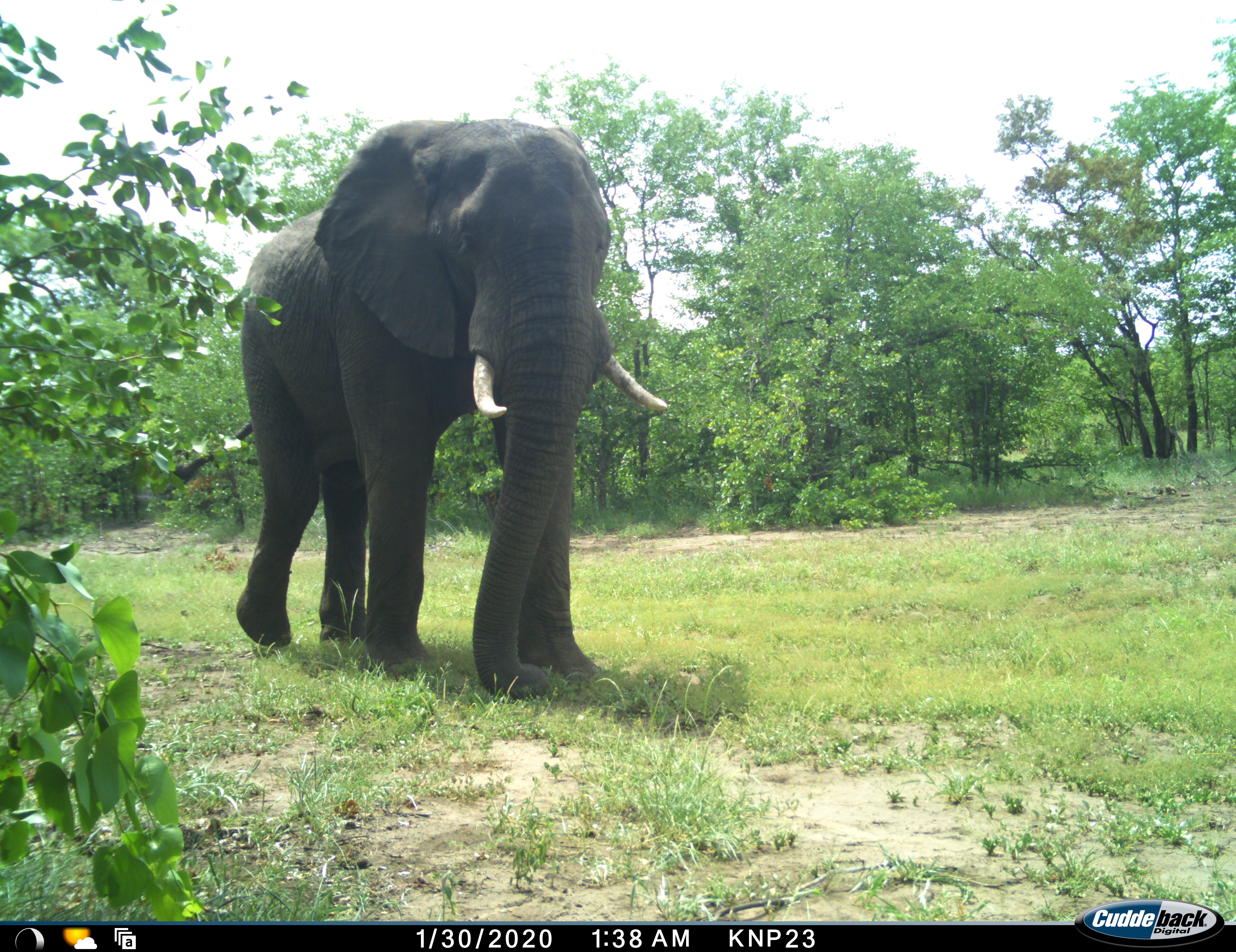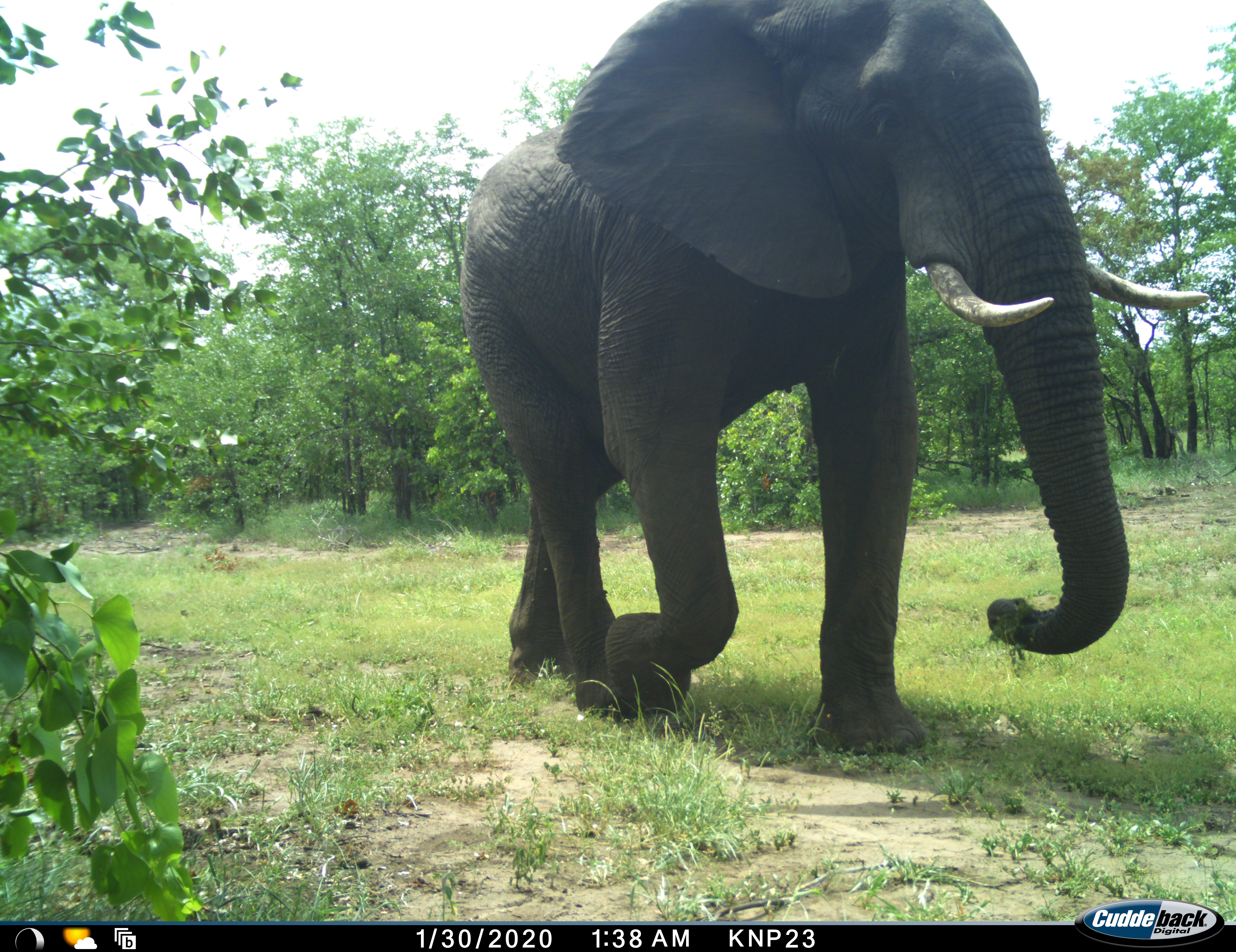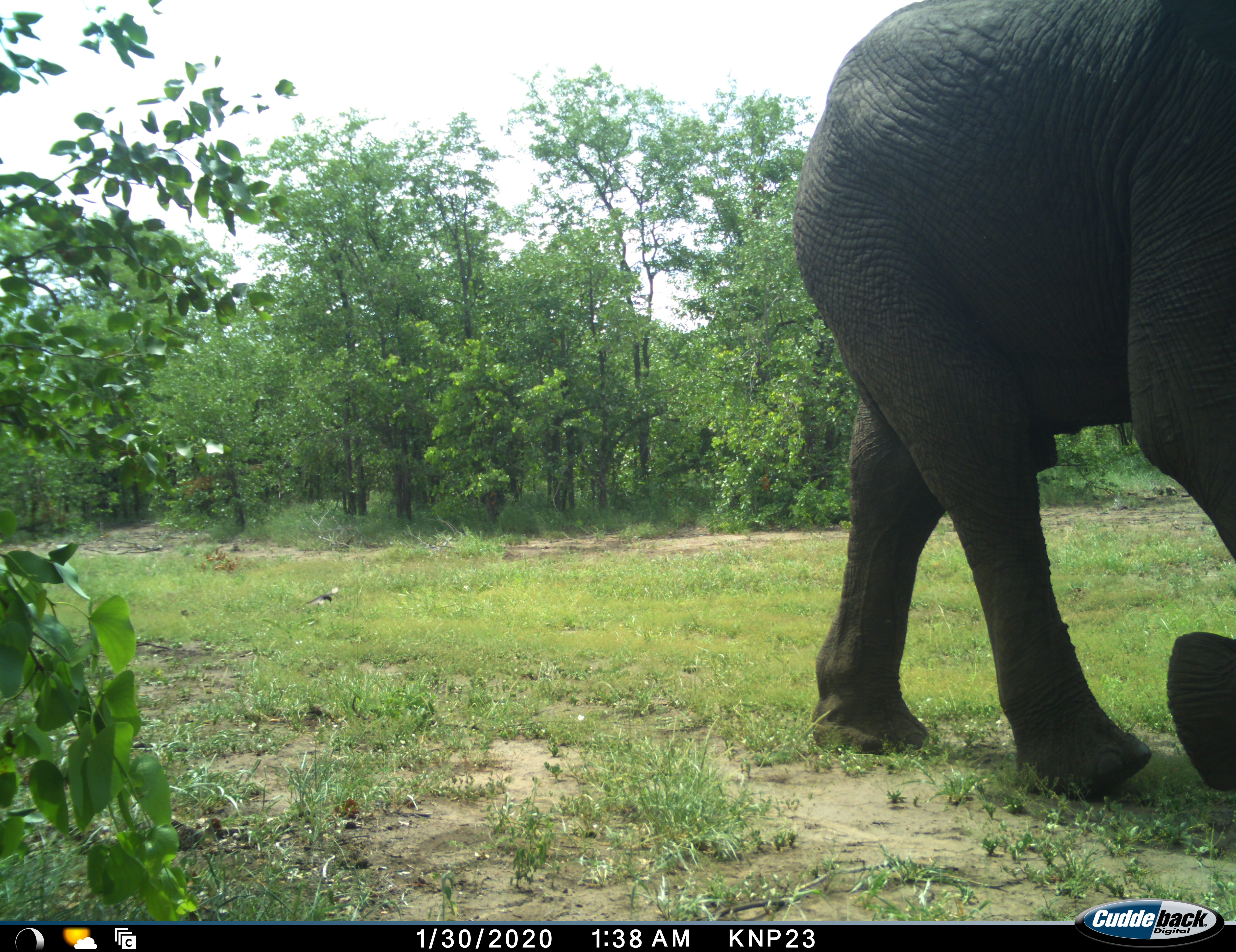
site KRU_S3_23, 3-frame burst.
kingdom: Animalia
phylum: Chordata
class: Mammalia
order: Proboscidea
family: Elephantidae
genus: Loxodonta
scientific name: Loxodonta africana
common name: african bush elephant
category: elephant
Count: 1.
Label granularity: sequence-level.